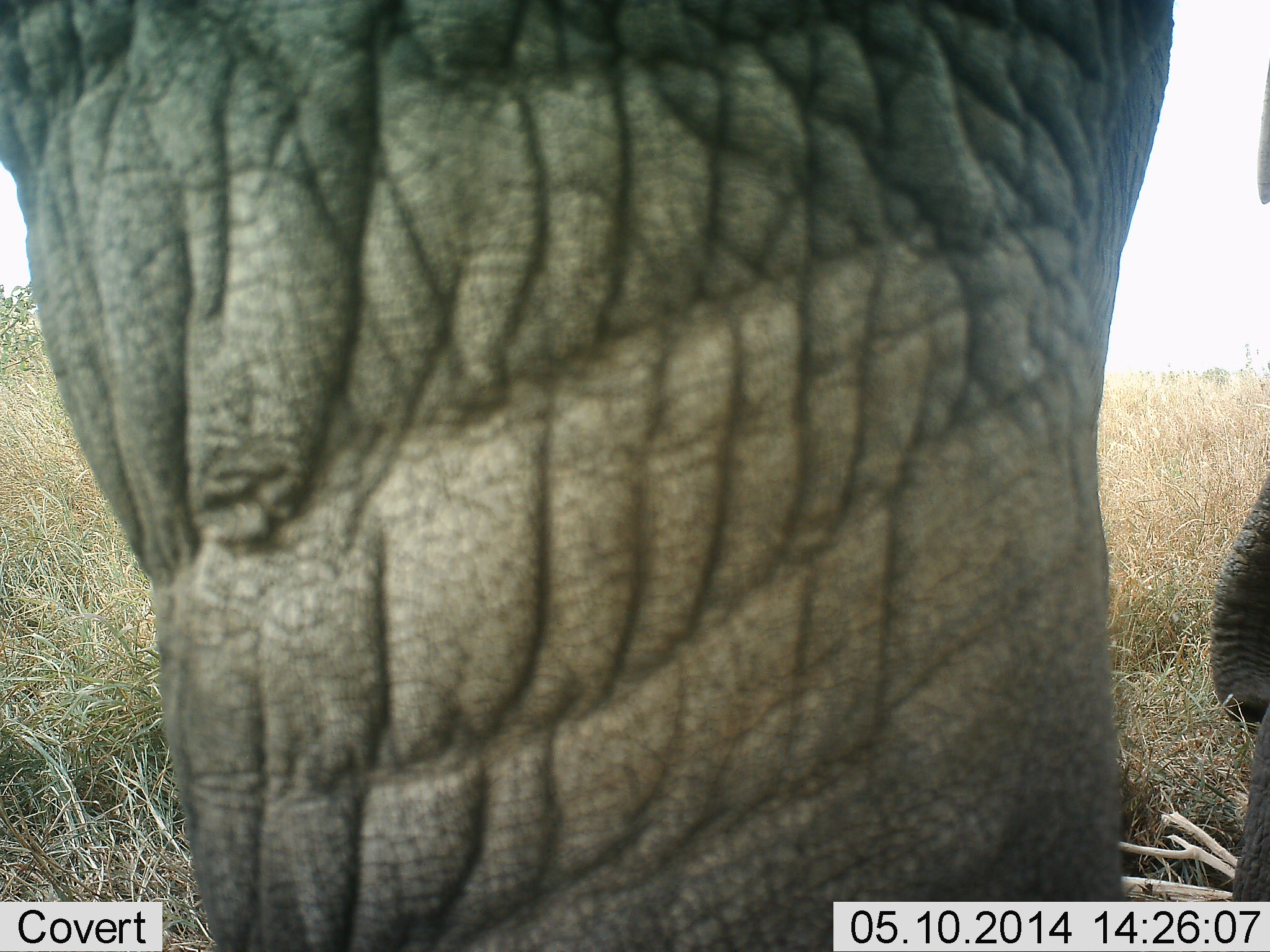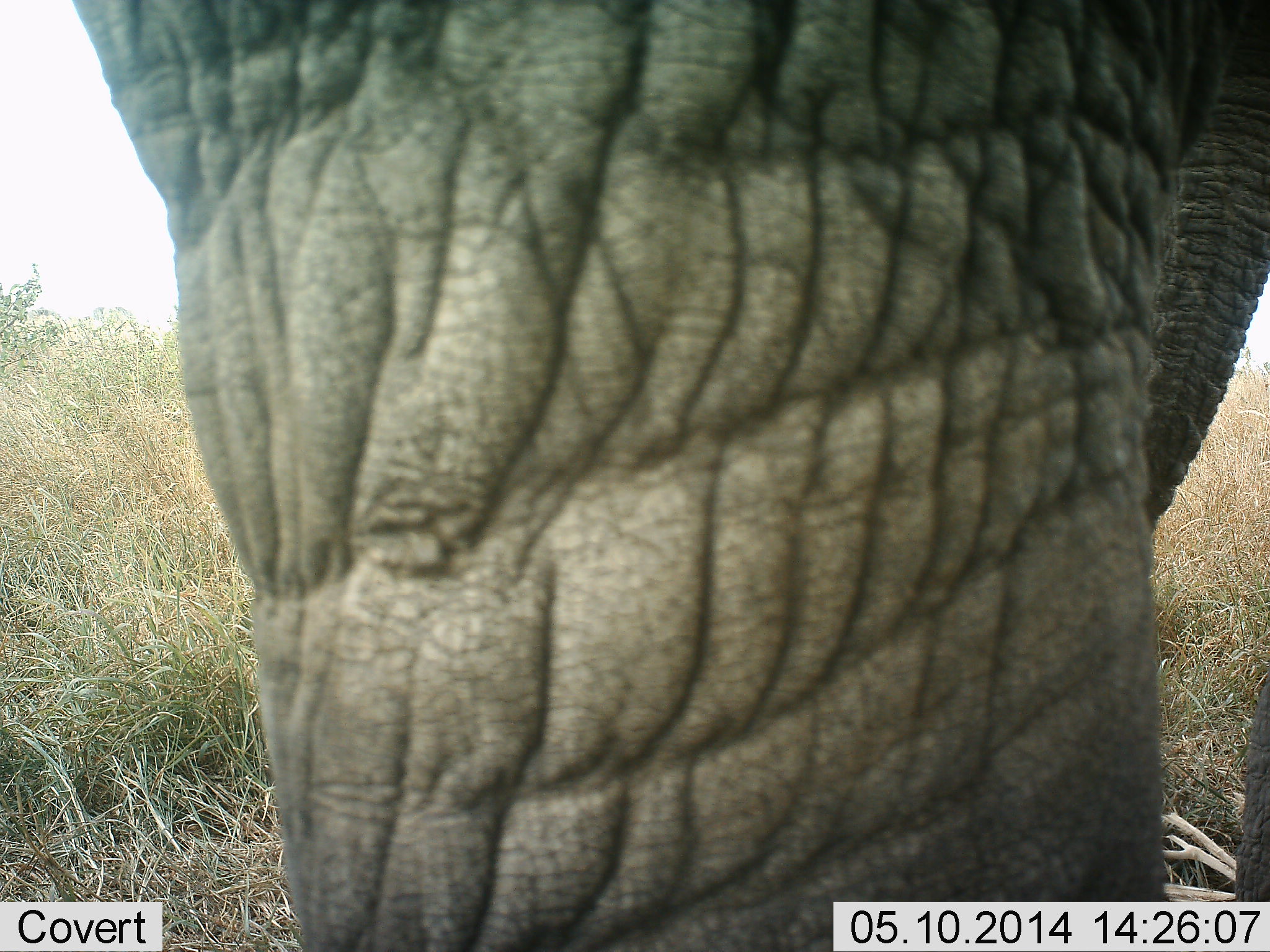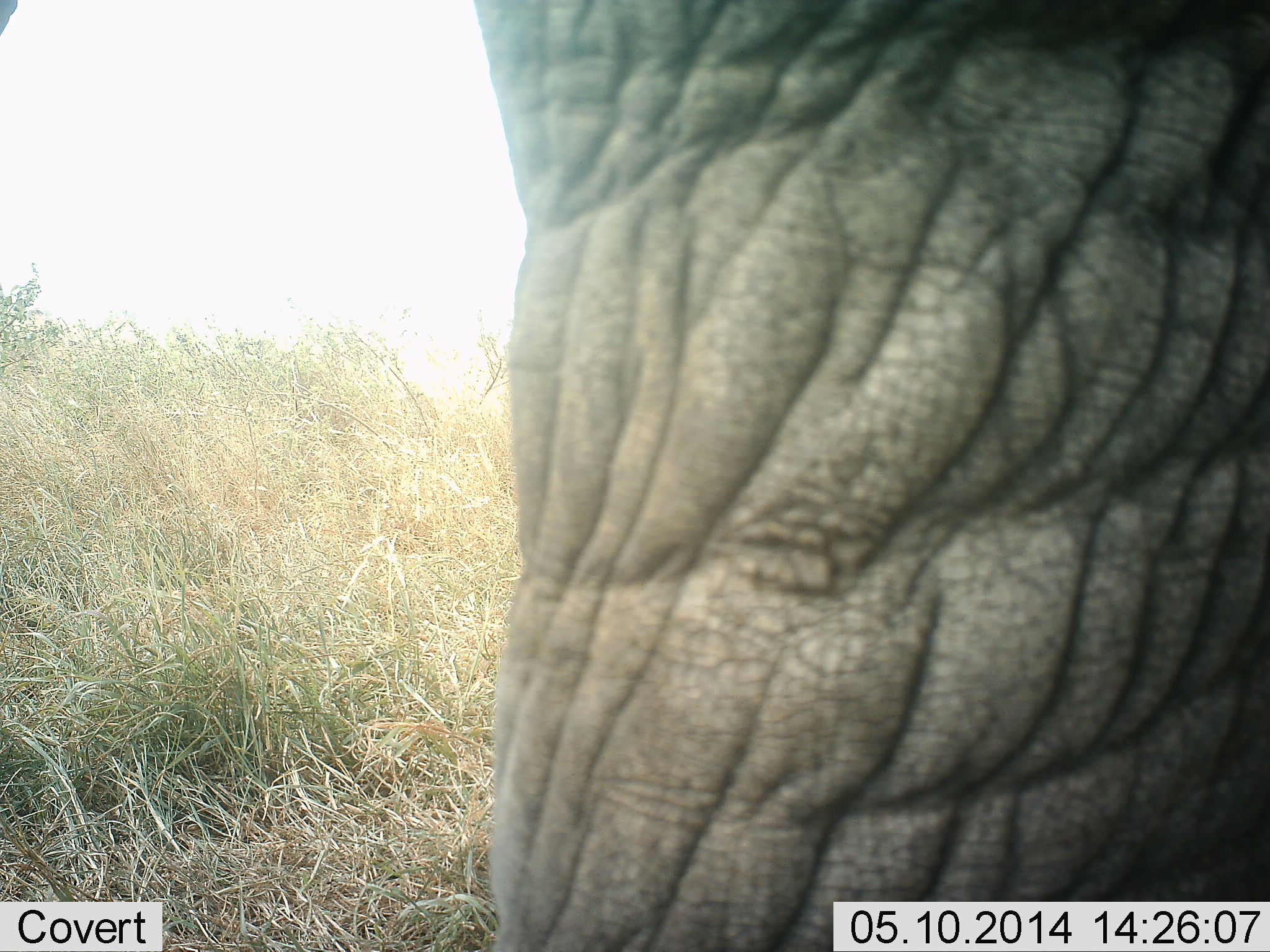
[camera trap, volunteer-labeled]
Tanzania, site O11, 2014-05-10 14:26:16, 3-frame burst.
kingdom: Animalia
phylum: Chordata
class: Mammalia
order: Proboscidea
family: Elephantidae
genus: Loxodonta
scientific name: Loxodonta africana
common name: african bush elephant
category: elephant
Elephant (african bush elephant) (Loxodonta africana), count 1. Behavior (volunteer vote fractions): standing 80%, resting 0%, moving 20%, interacting 0%. Young present (vote fraction): 0%. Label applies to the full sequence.